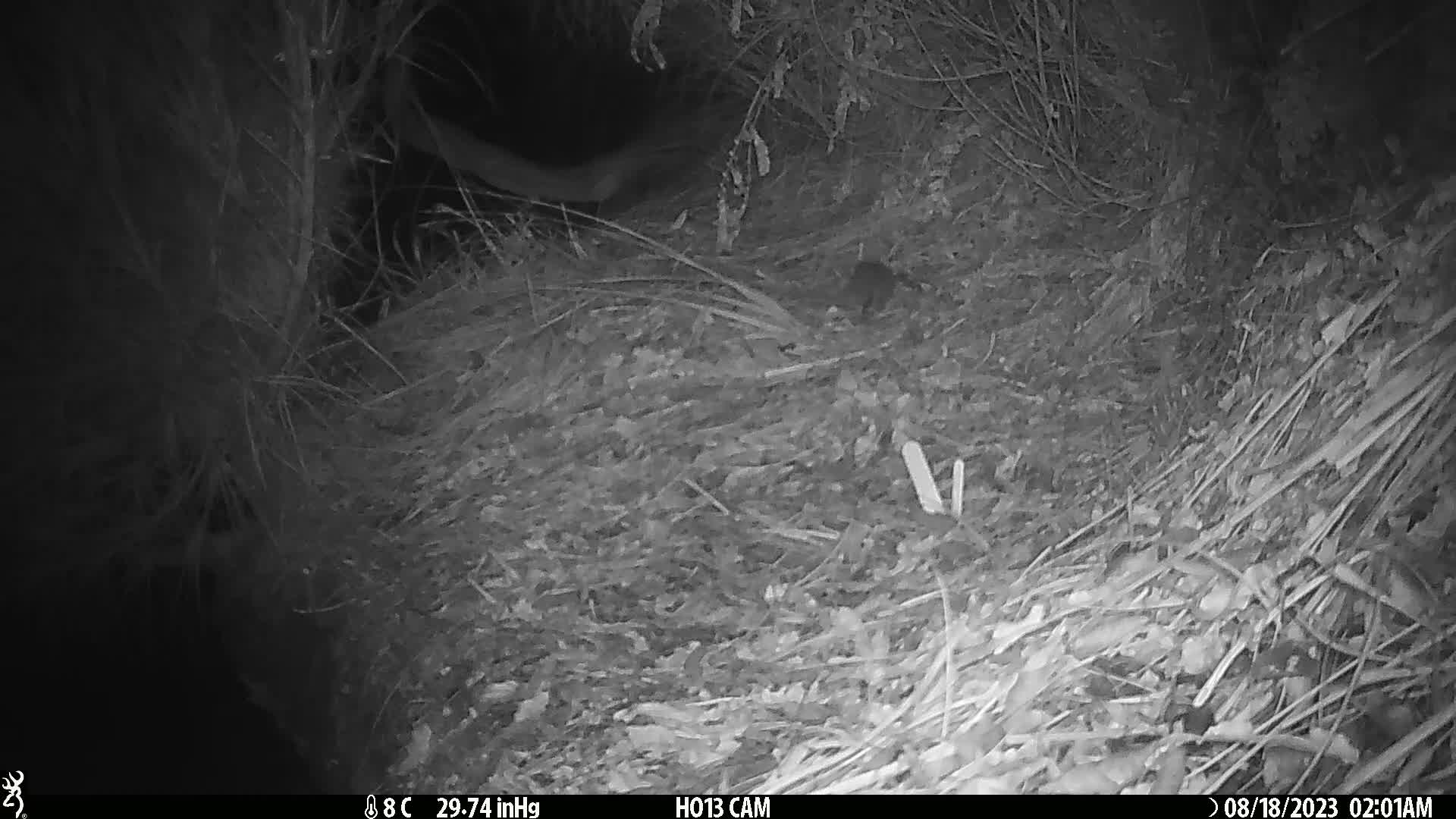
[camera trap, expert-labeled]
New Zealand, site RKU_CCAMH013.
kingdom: Animalia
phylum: Chordata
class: Mammalia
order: Rodentia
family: Muridae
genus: Rattus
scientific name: Rattus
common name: rat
Rat (Rattus).